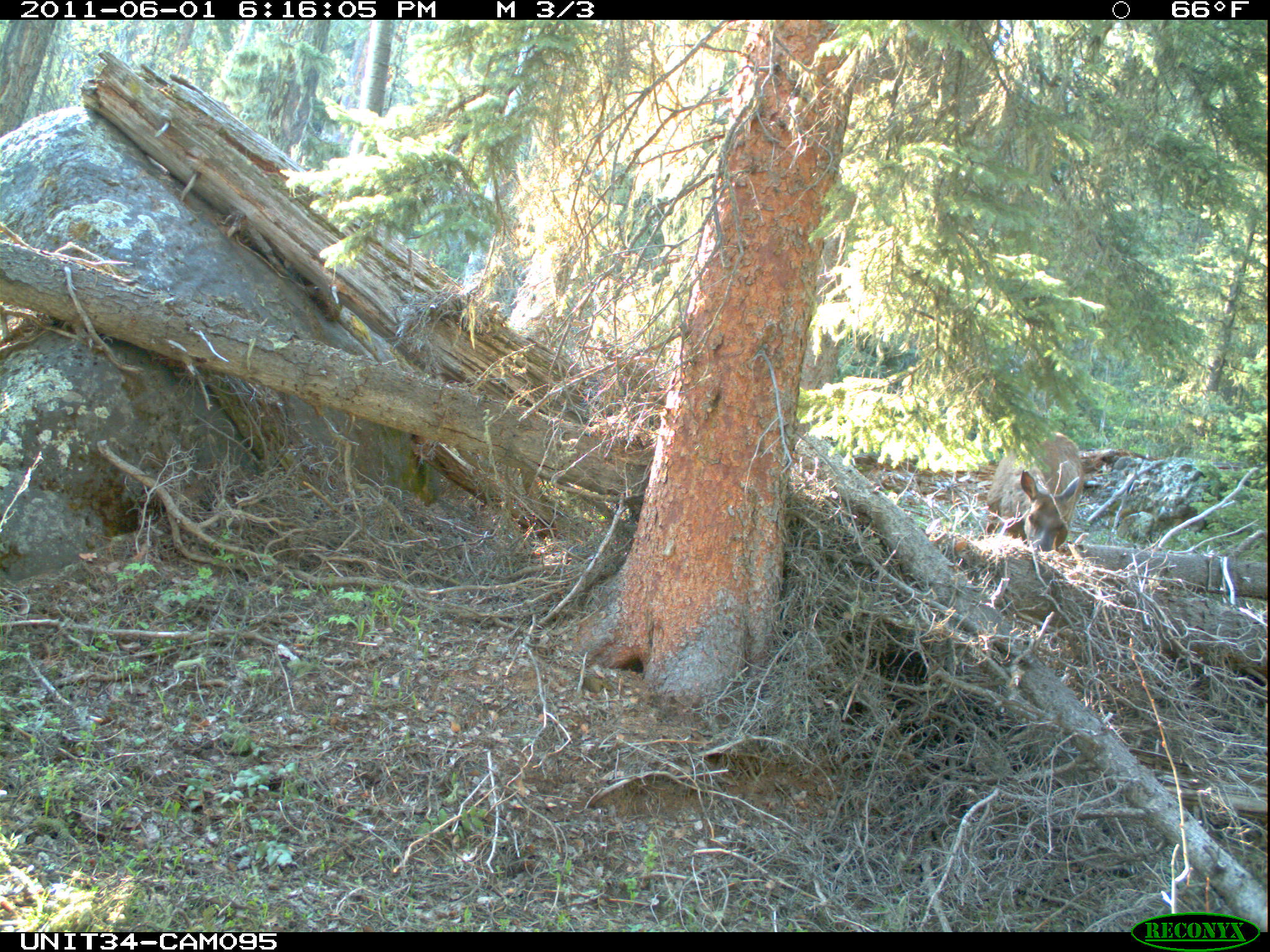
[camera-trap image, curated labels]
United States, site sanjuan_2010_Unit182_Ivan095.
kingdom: Animalia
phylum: Chordata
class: Mammalia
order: Artiodactyla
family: Cervidae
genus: Cervus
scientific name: Cervus elaphus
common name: red deer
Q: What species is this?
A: Cervus elaphus (red deer).